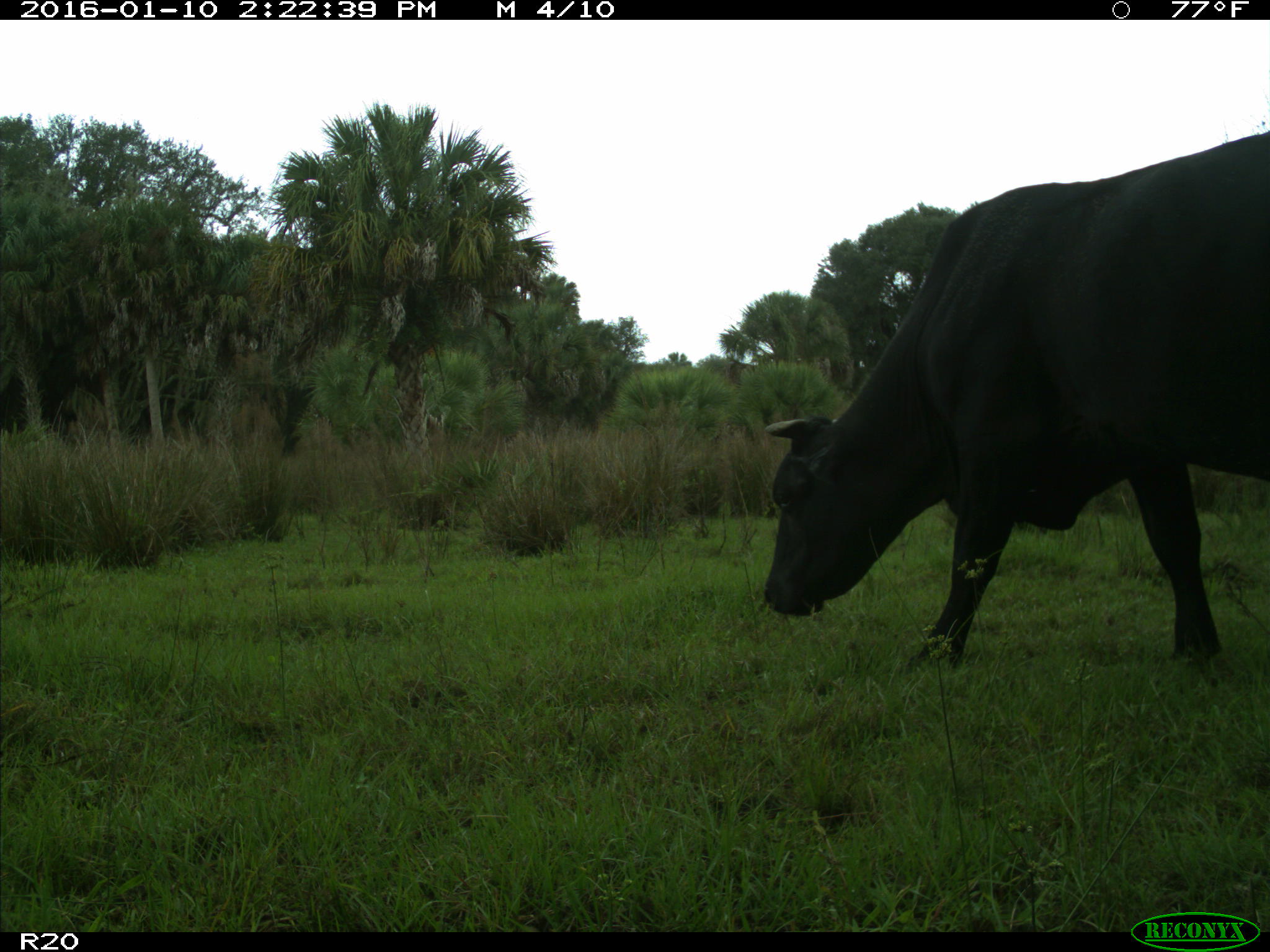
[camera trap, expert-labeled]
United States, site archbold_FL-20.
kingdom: Animalia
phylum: Chordata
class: Mammalia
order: Artiodactyla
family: Bovidae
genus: Bos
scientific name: Bos taurus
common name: domestic cow